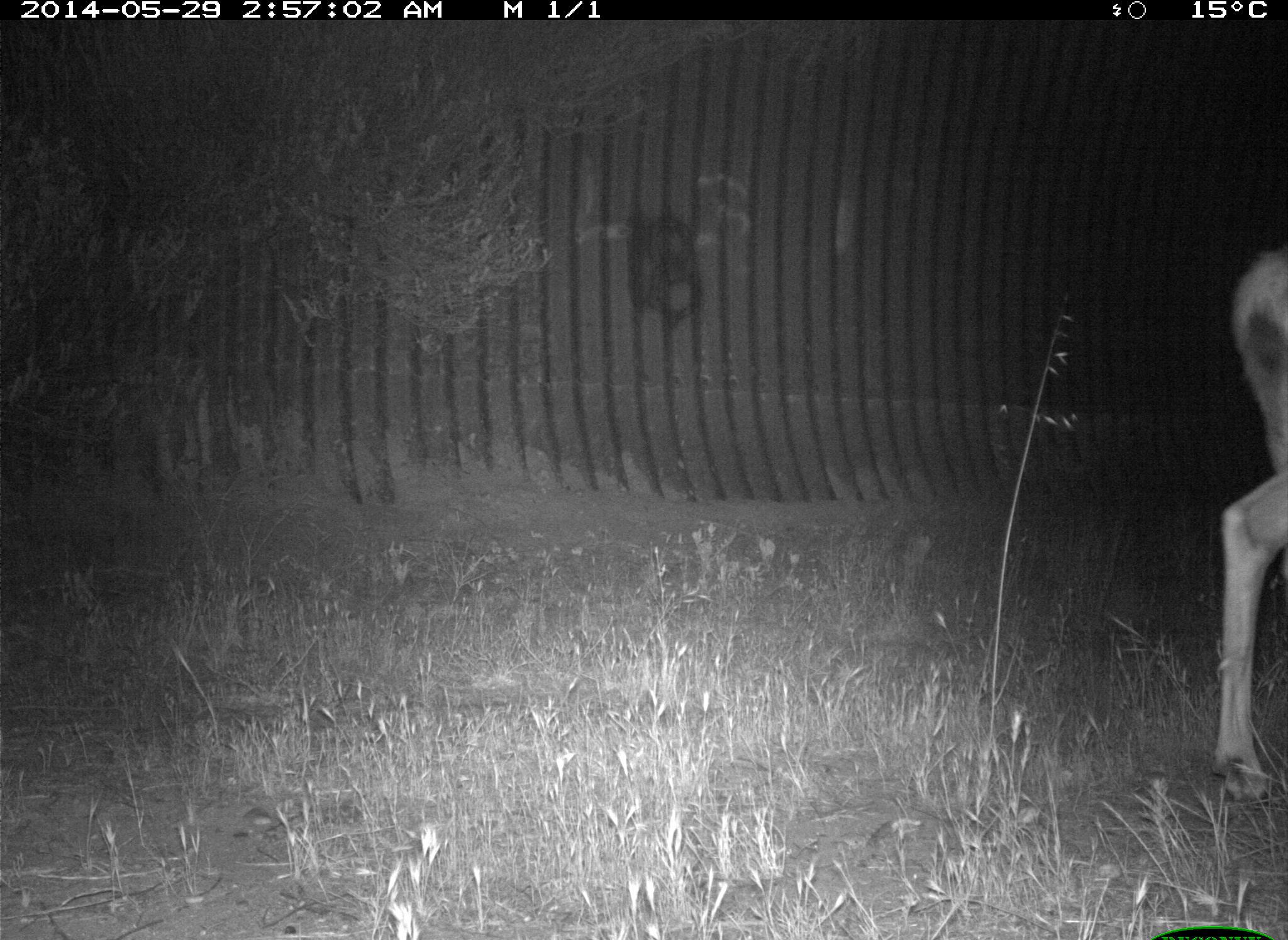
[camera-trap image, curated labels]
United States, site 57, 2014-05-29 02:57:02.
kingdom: Animalia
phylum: Chordata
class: Mammalia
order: Artiodactyla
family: Cervidae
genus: Odocoileus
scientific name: Odocoileus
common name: deer